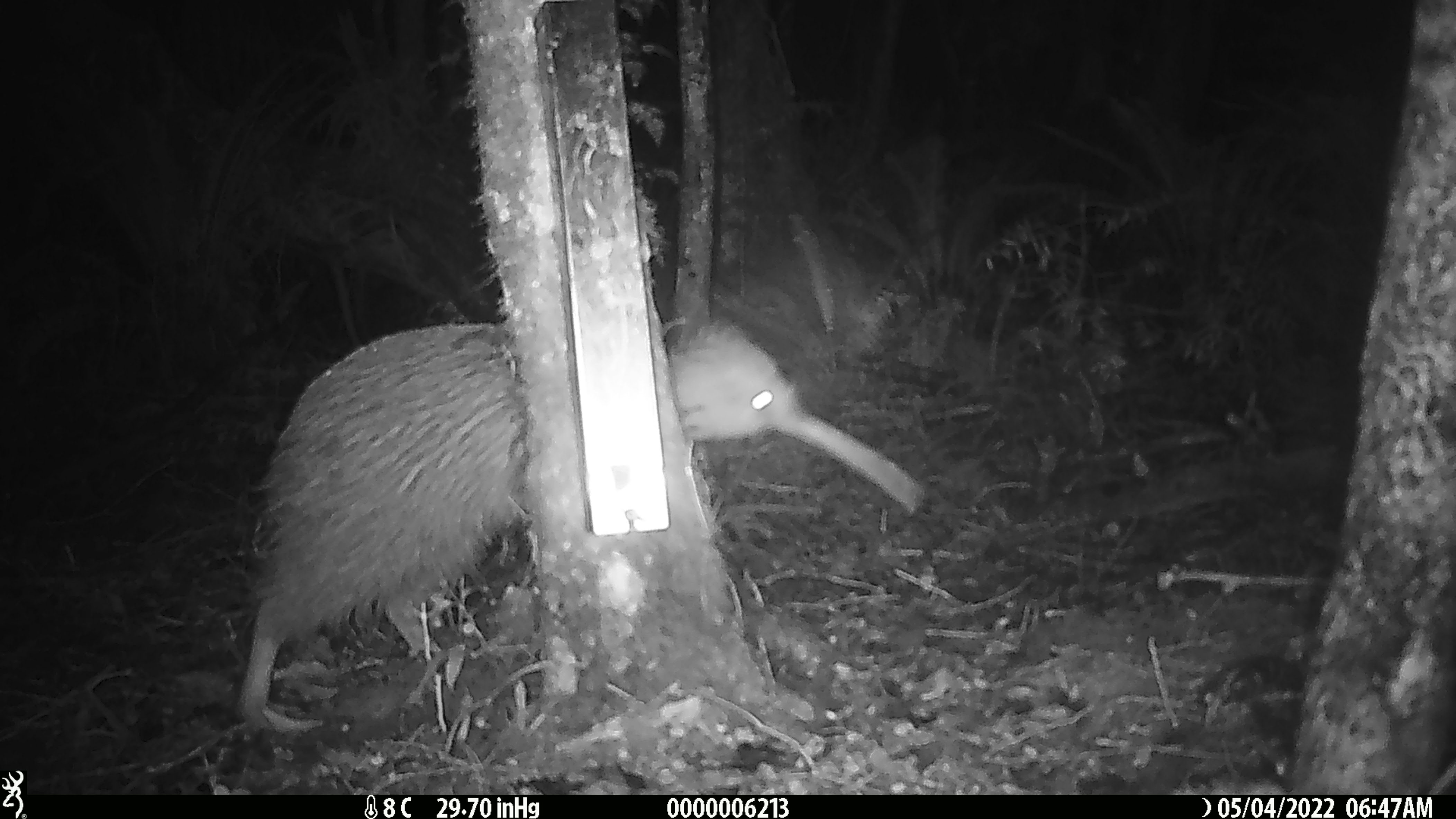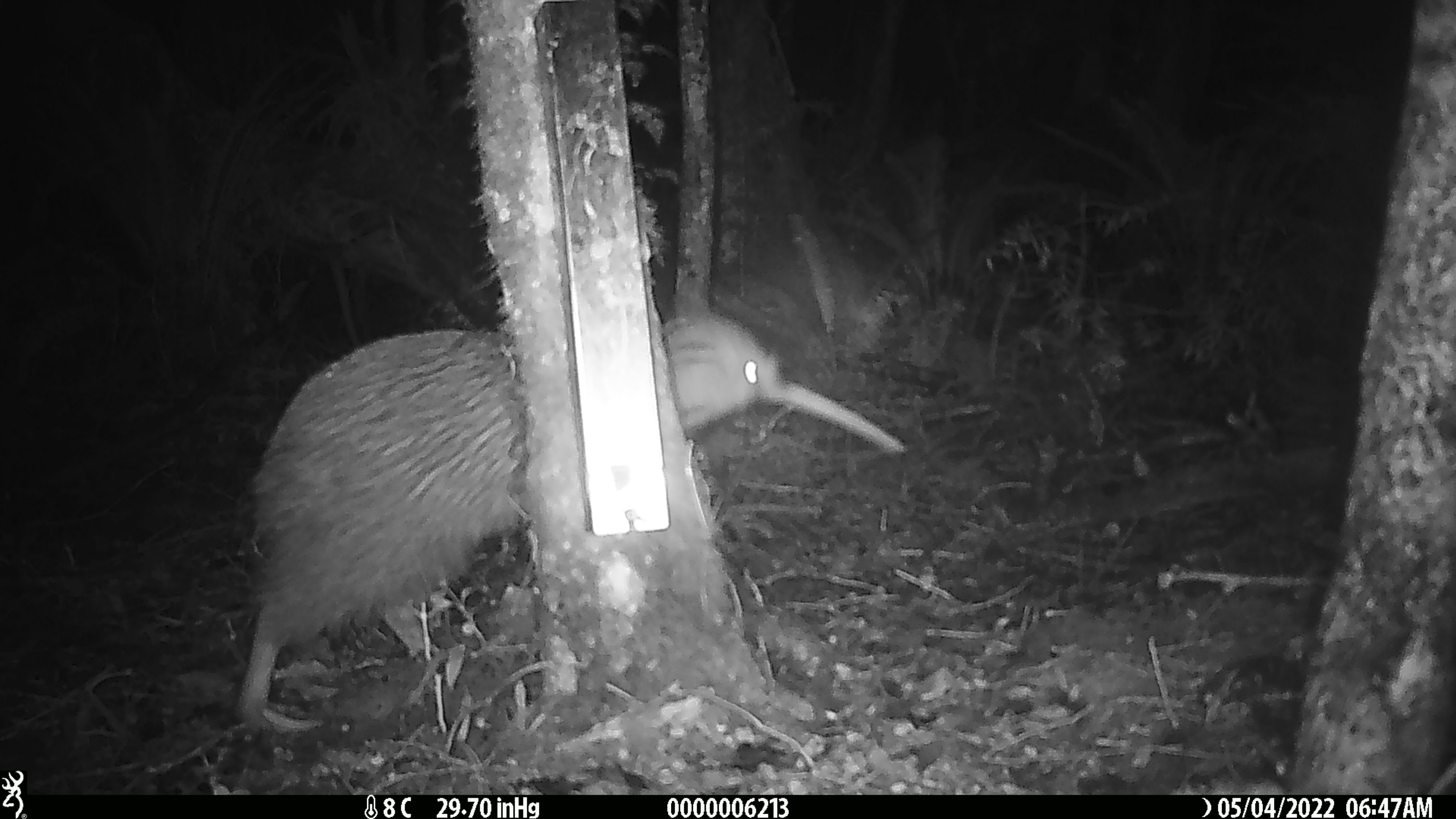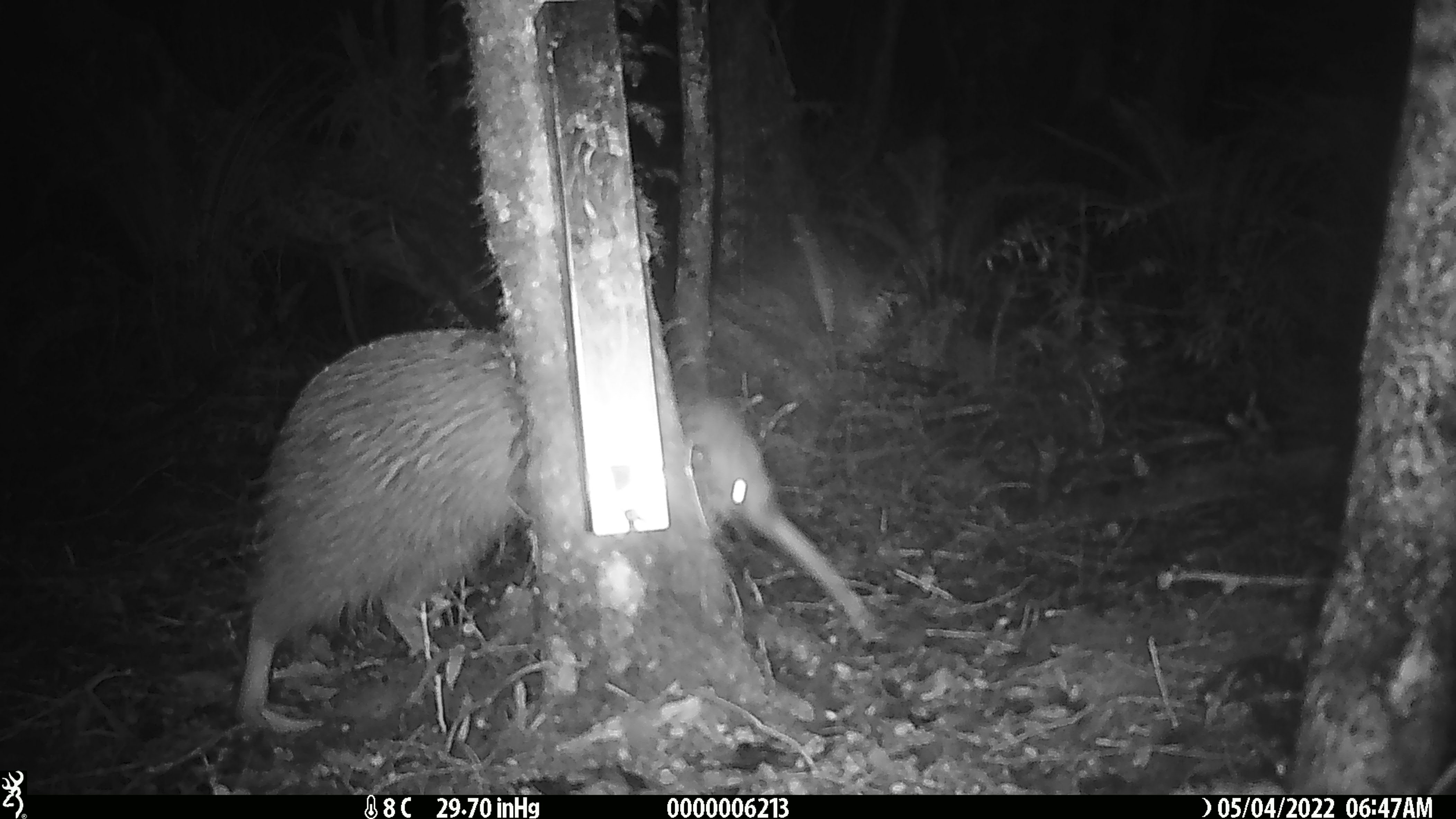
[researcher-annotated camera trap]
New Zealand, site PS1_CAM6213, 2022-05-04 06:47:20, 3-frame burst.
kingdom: Animalia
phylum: Chordata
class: Aves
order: Apterygiformes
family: Apterygidae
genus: Apteryx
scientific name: Apteryx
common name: kiwi